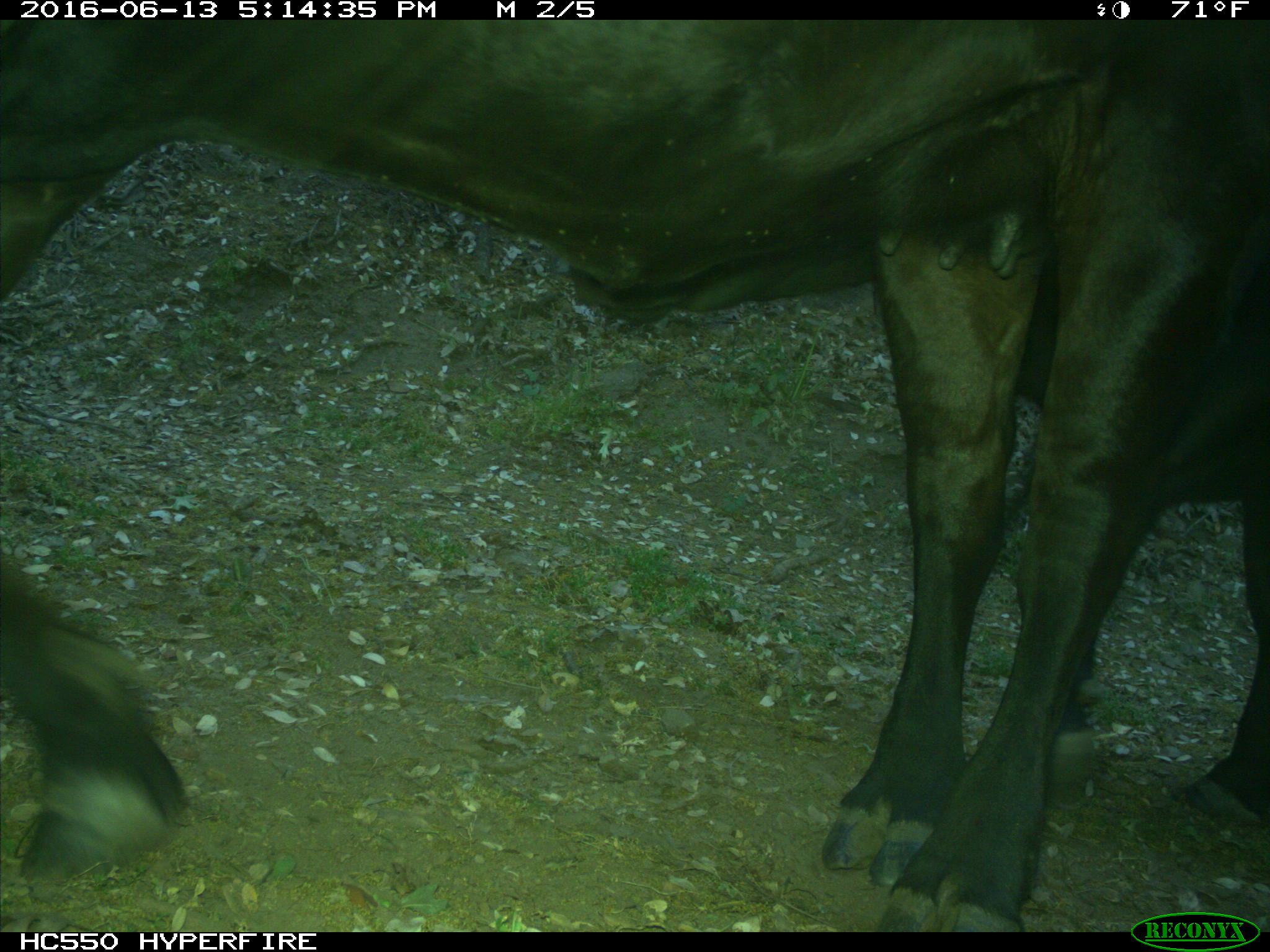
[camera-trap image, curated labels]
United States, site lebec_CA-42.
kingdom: Animalia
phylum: Chordata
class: Mammalia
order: Artiodactyla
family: Bovidae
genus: Bos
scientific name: Bos taurus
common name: domestic cow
Bos taurus (domestic cow).